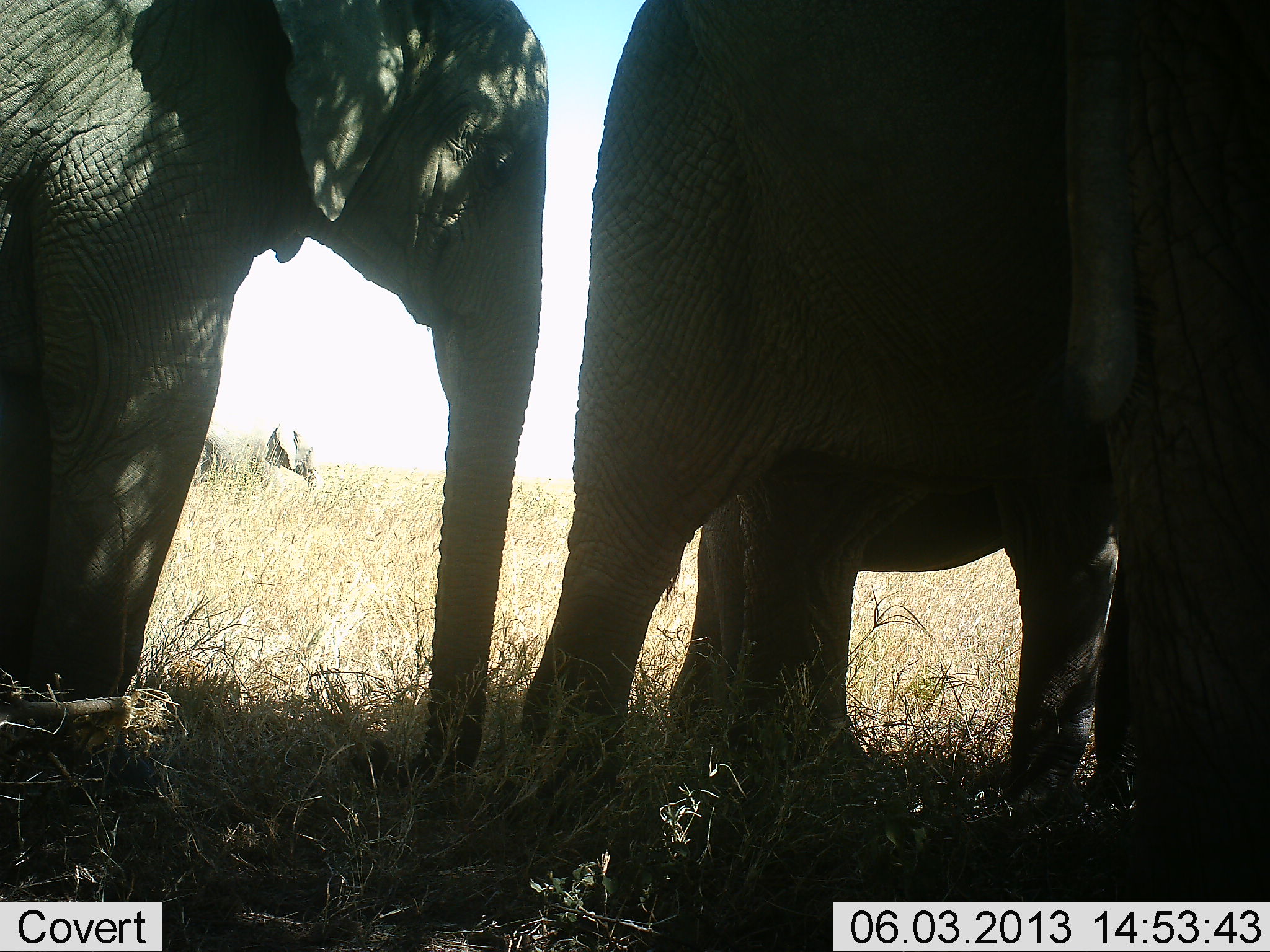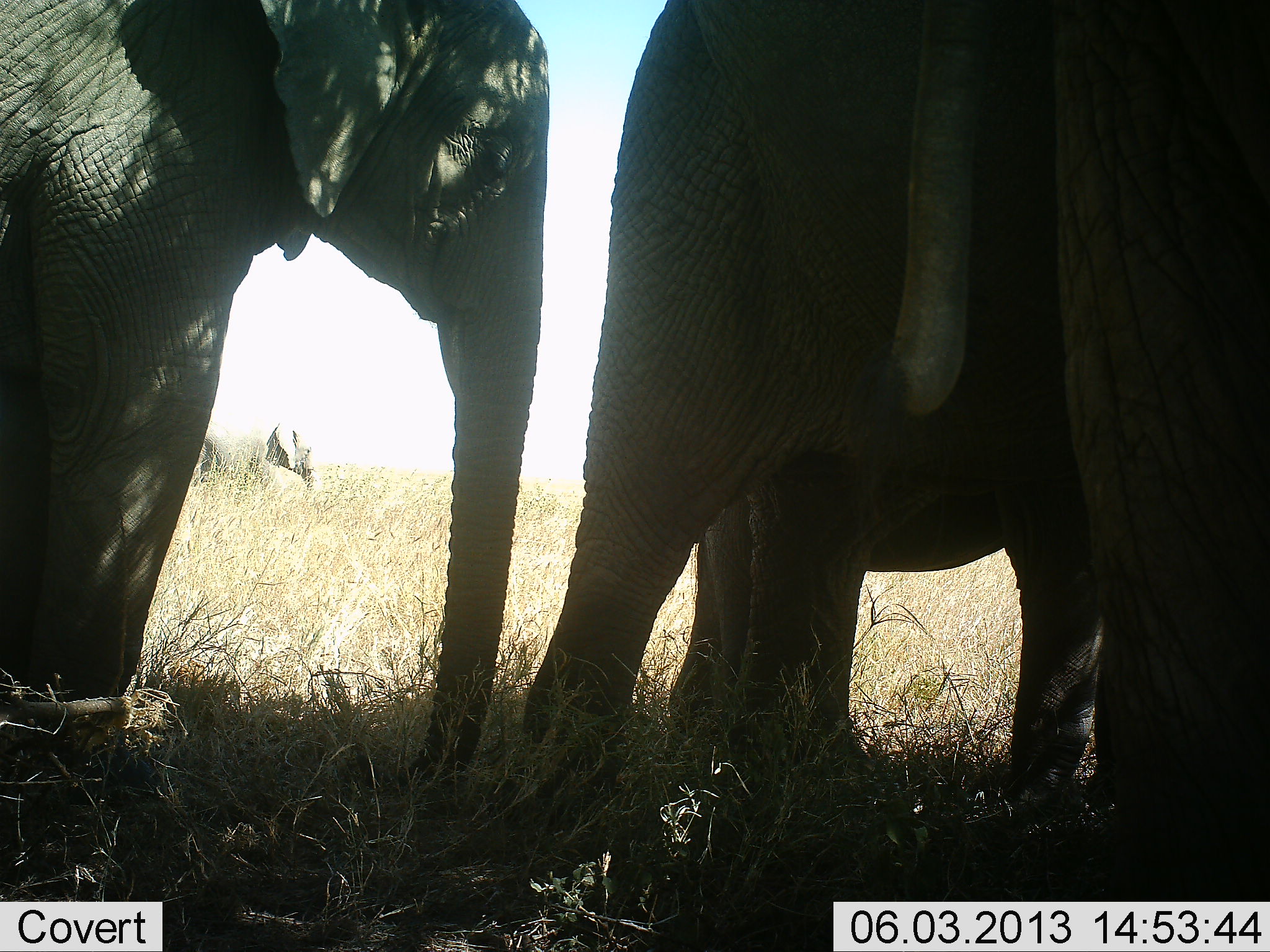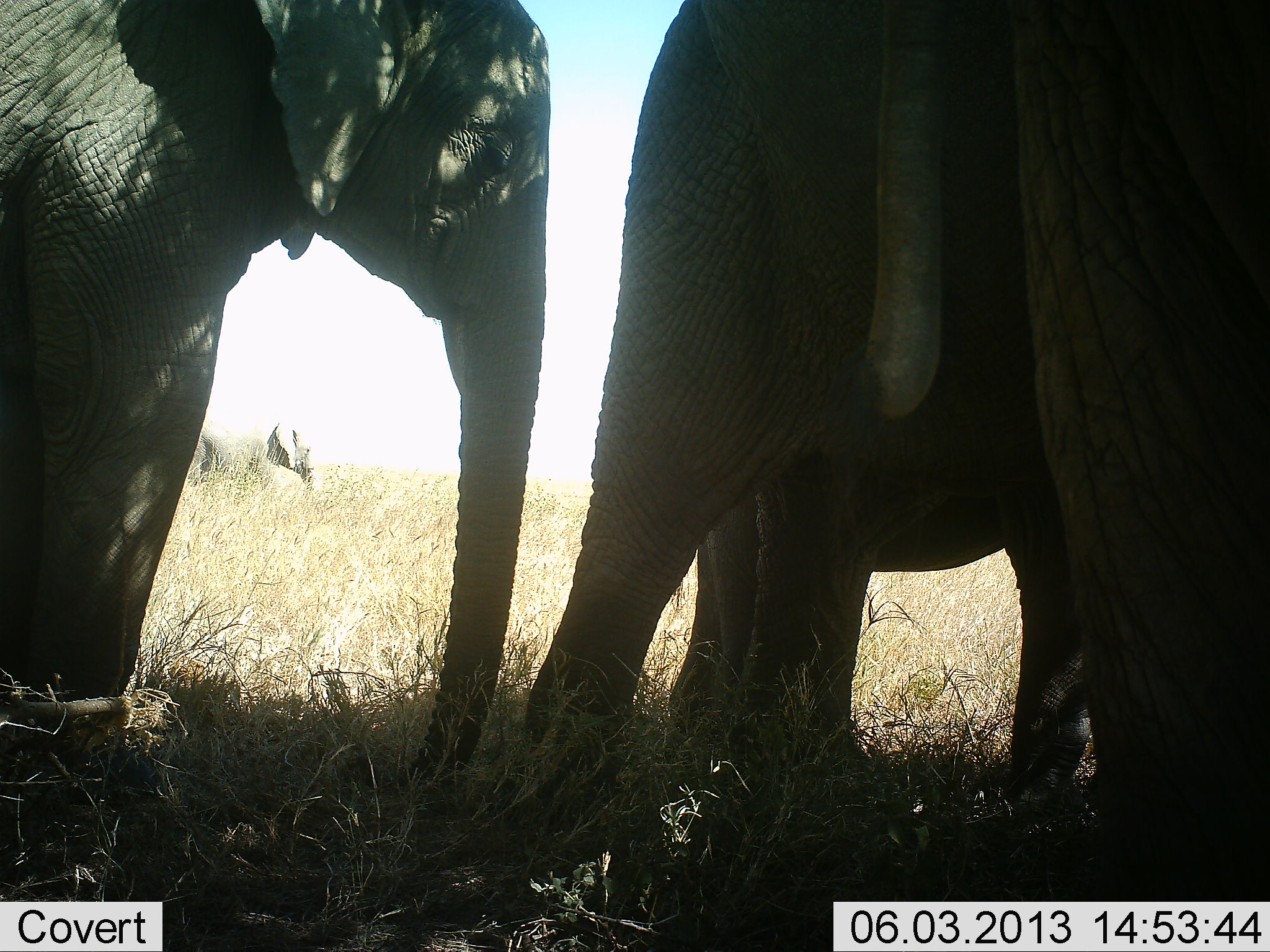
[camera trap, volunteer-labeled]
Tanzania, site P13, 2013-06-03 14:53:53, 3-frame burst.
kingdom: Animalia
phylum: Chordata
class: Mammalia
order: Proboscidea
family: Elephantidae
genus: Loxodonta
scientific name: Loxodonta africana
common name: african bush elephant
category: elephant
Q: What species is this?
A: Elephant (african bush elephant) (Loxodonta africana).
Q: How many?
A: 4.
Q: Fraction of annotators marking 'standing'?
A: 80%.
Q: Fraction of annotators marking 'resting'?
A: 10%.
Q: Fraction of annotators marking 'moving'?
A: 15%.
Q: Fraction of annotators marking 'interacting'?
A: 15%.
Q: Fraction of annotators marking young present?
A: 10%.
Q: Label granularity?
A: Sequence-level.